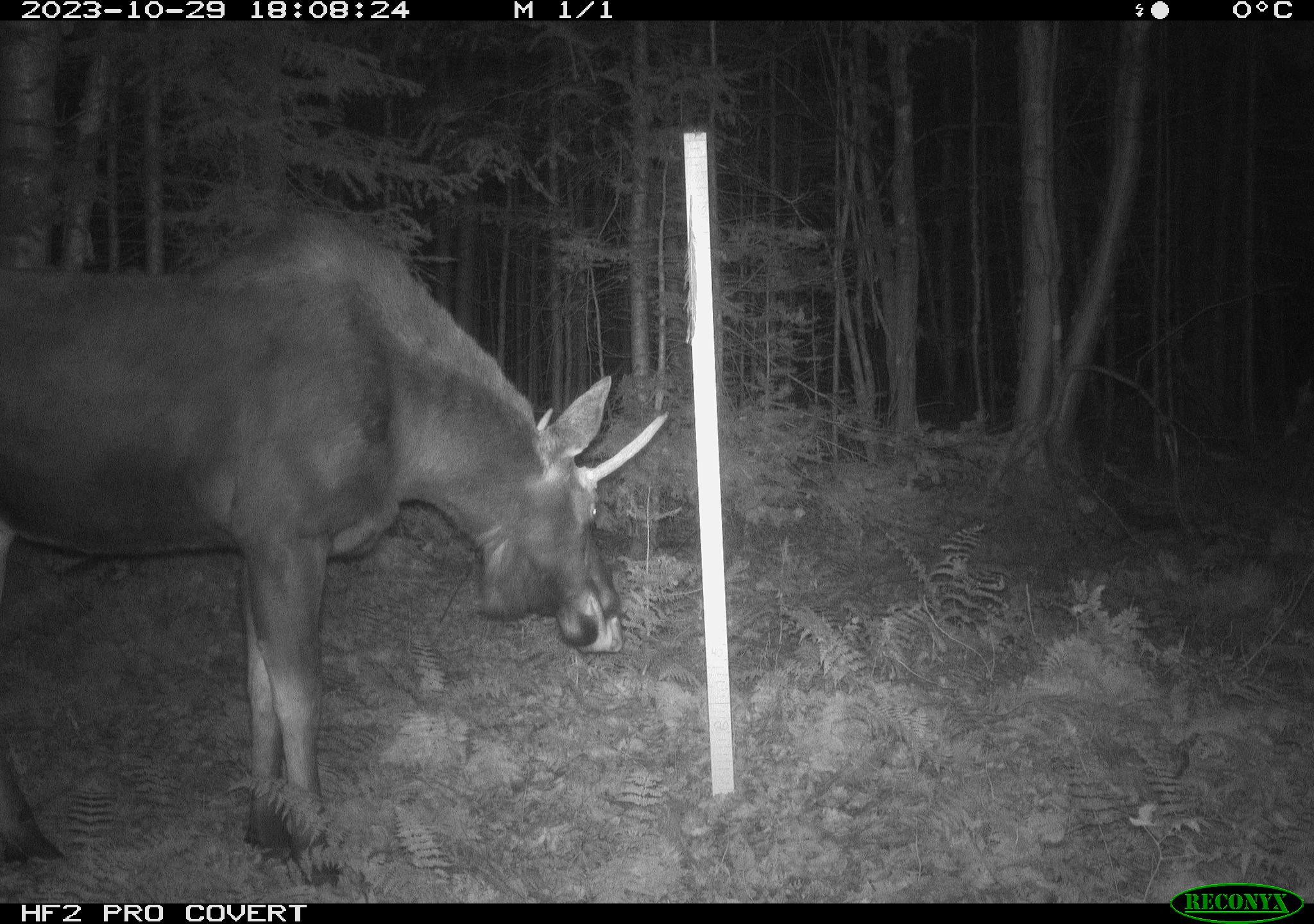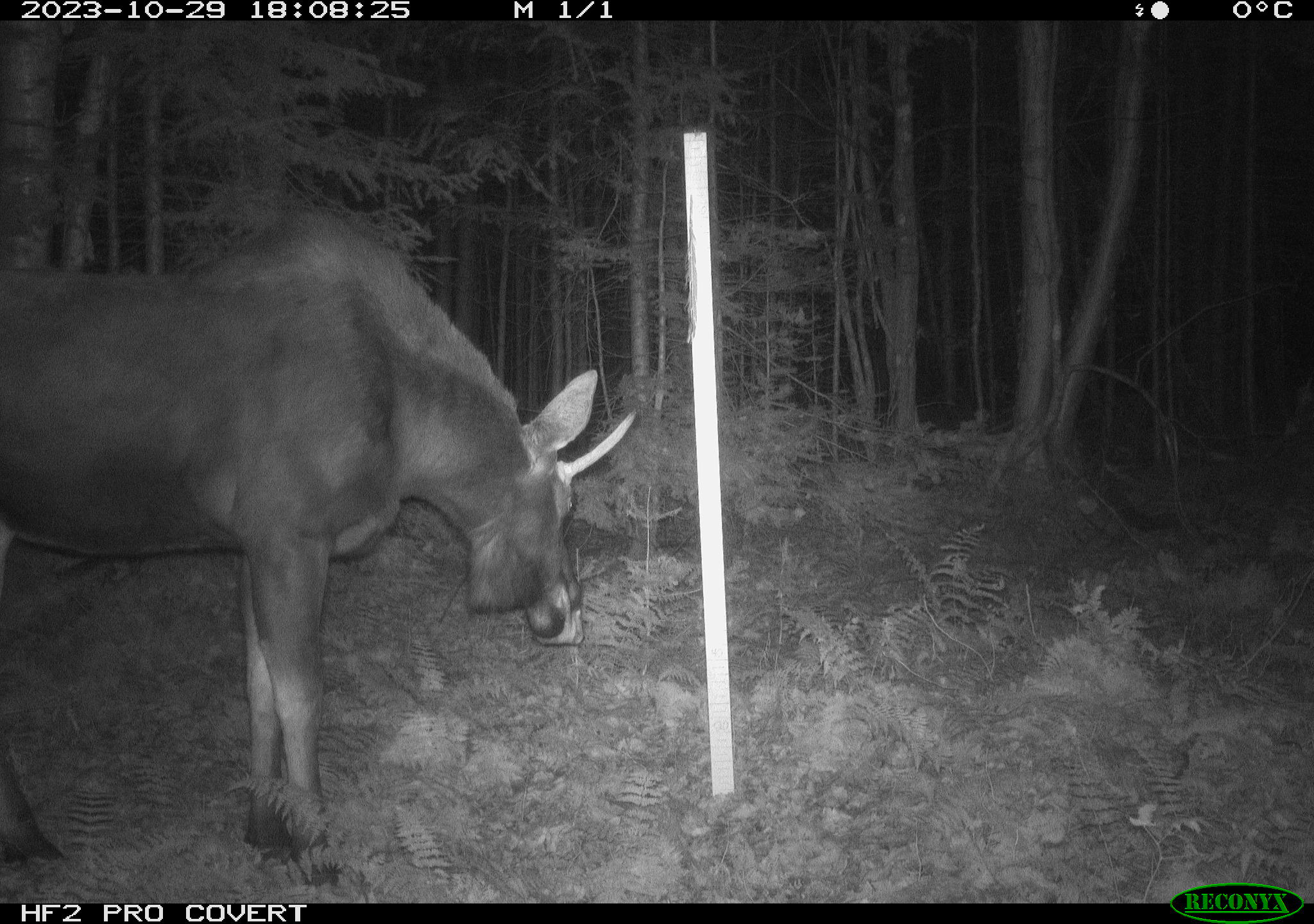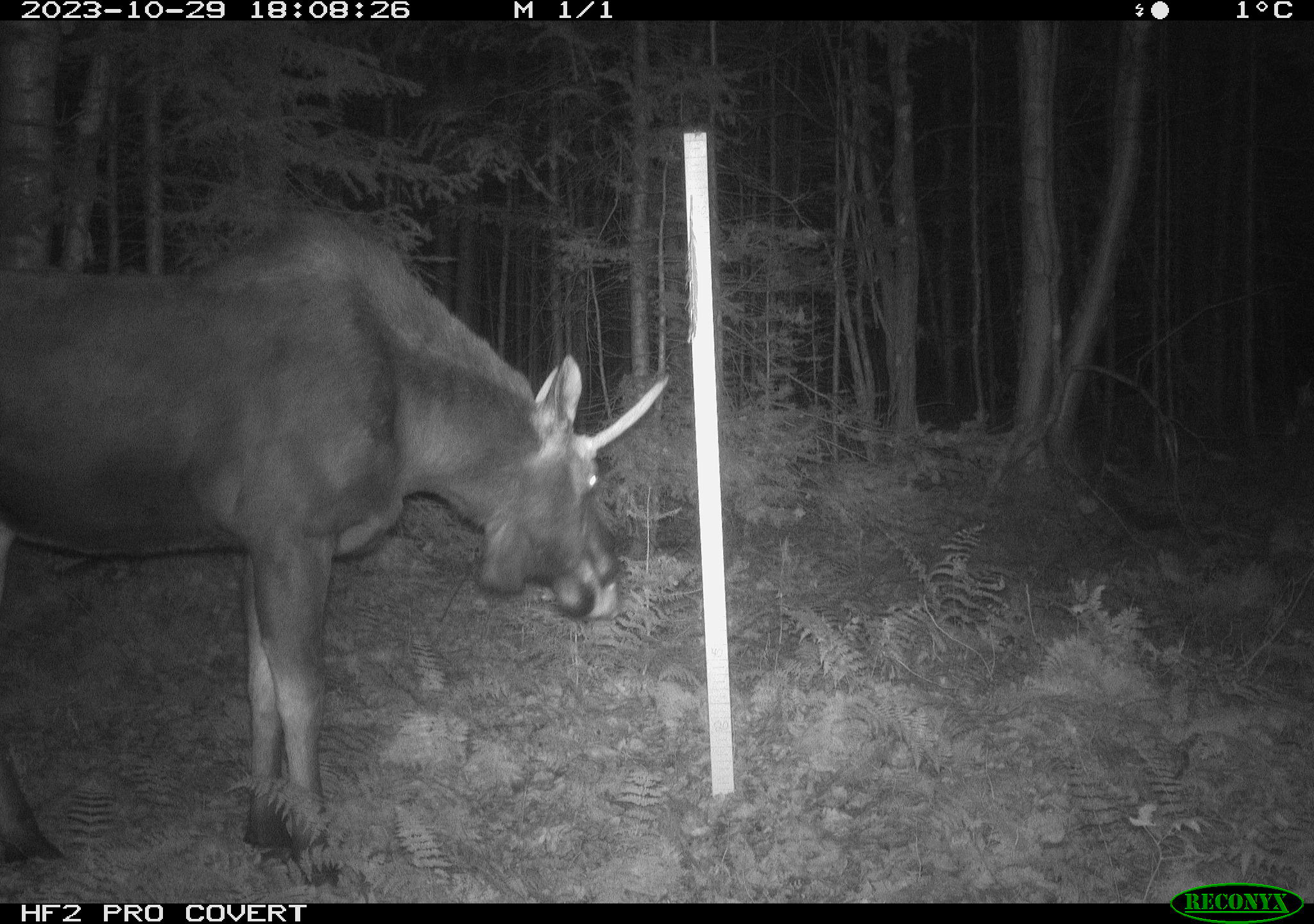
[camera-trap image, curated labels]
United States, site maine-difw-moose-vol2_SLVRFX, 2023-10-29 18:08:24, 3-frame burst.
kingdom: Animalia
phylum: Chordata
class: Mammalia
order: Artiodactyla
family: Cervidae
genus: Alces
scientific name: Alces alces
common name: moose